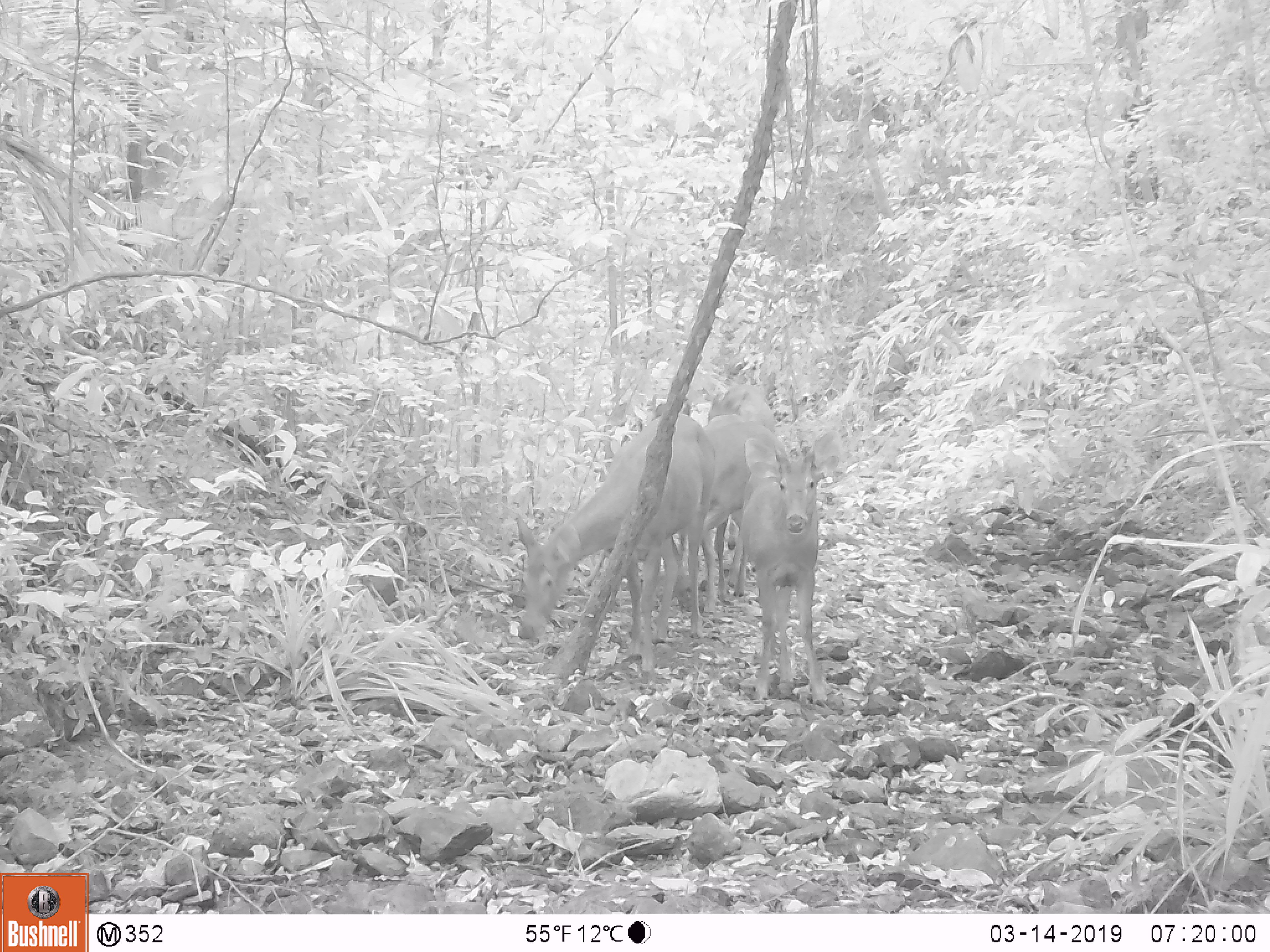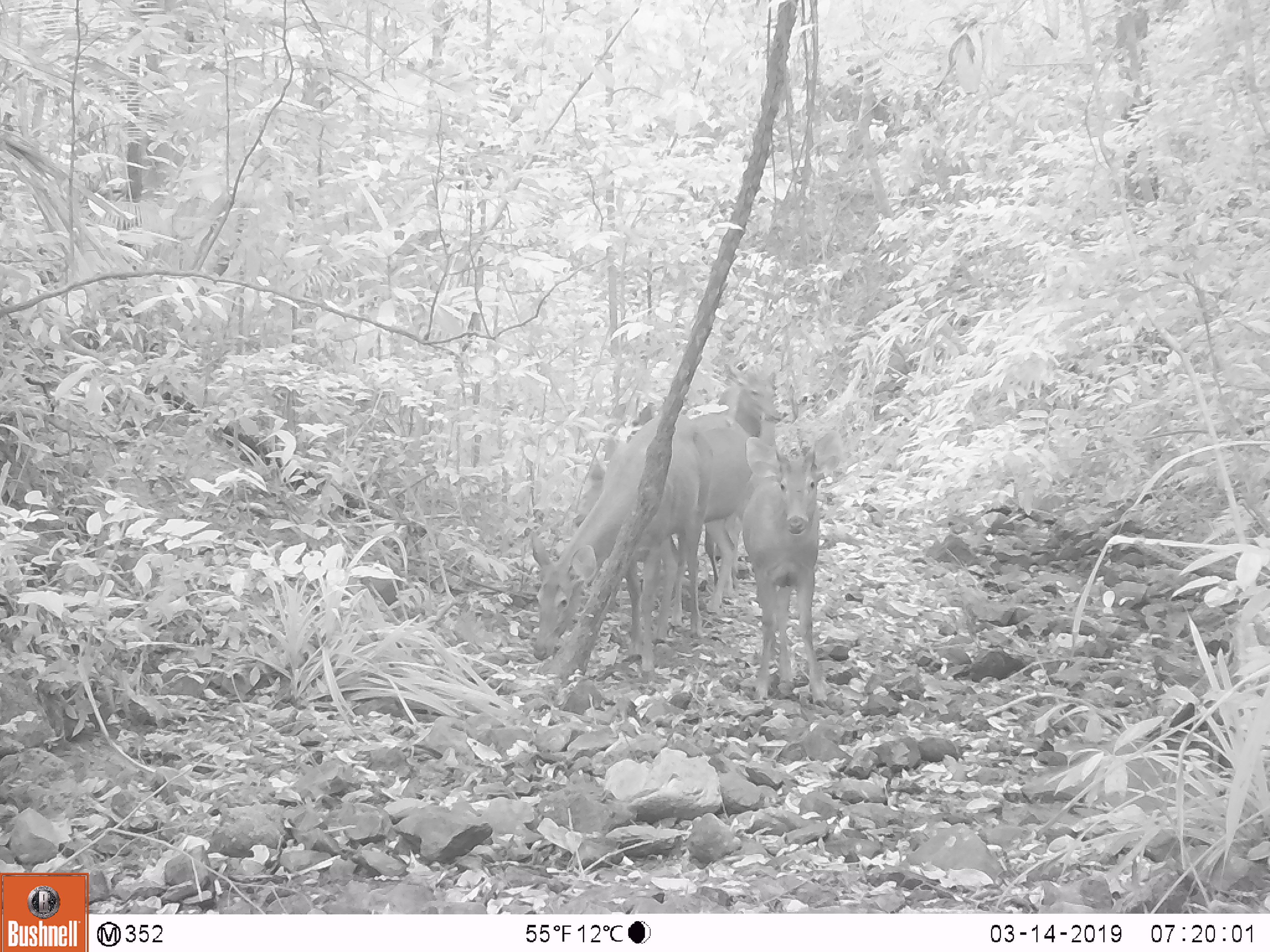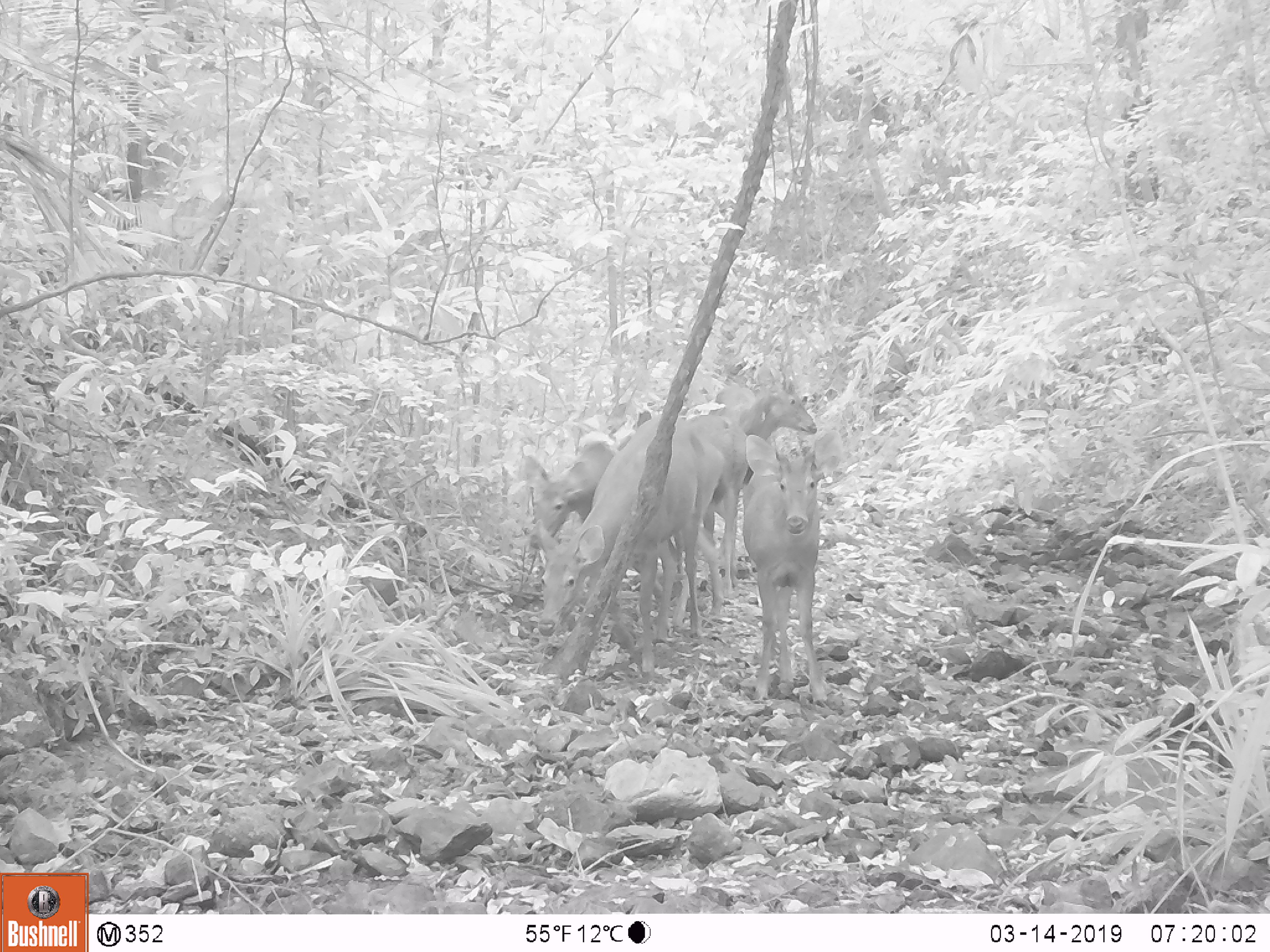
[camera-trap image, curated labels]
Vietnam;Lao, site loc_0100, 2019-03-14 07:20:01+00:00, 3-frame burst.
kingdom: Animalia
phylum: Chordata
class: Mammalia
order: Artiodactyla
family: Cervidae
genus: Rusa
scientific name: Rusa unicolor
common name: sambar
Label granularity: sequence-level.